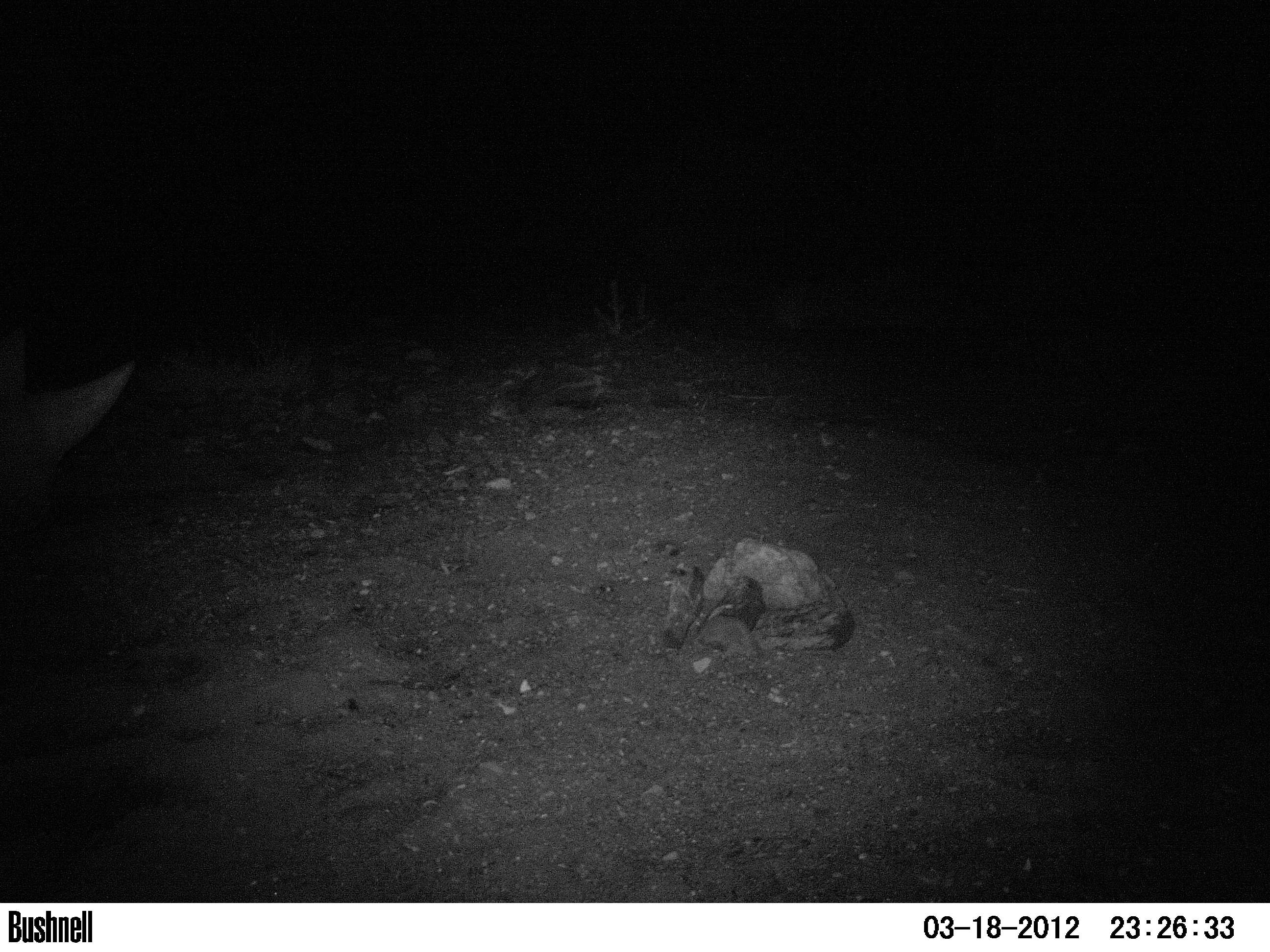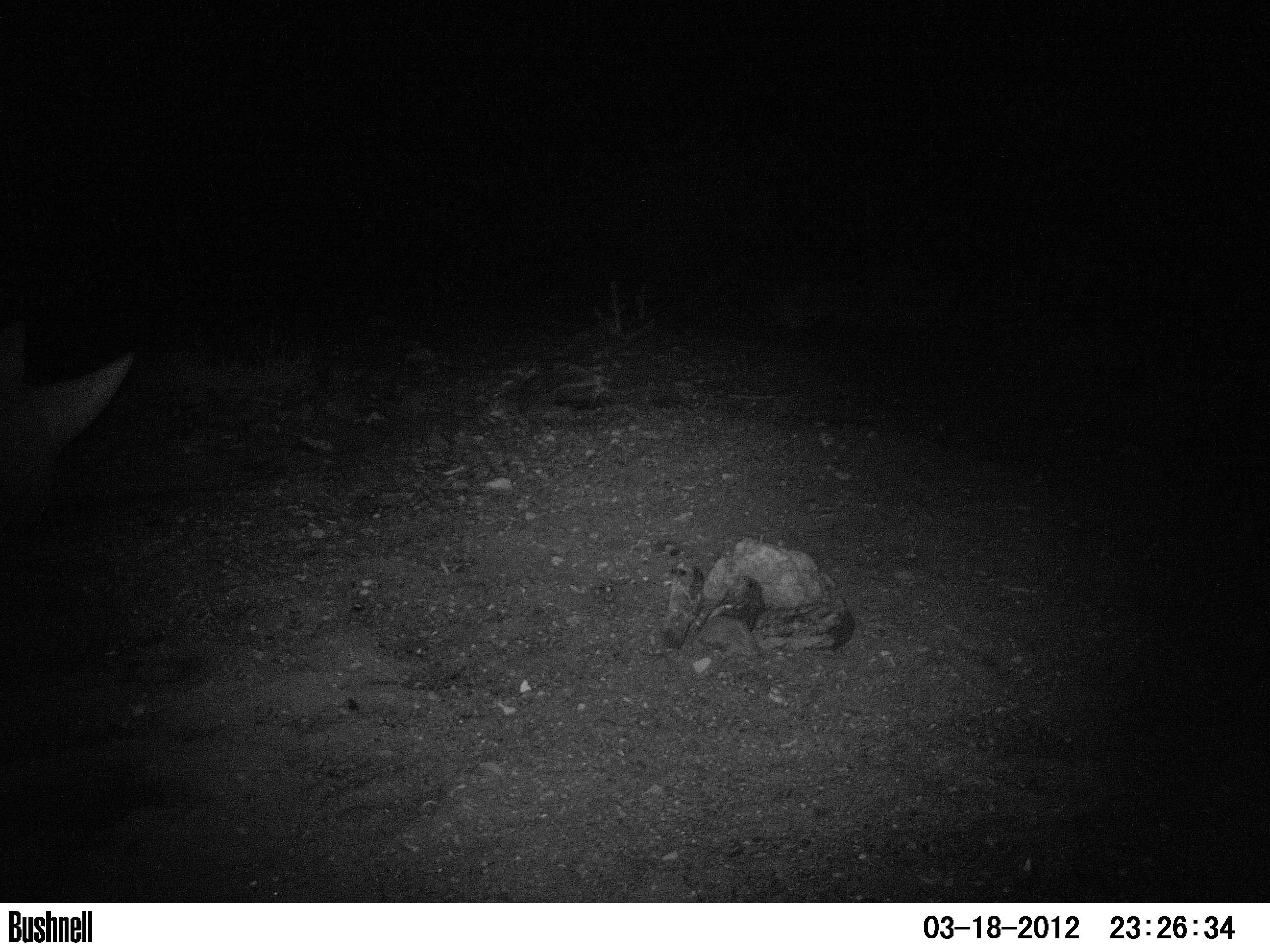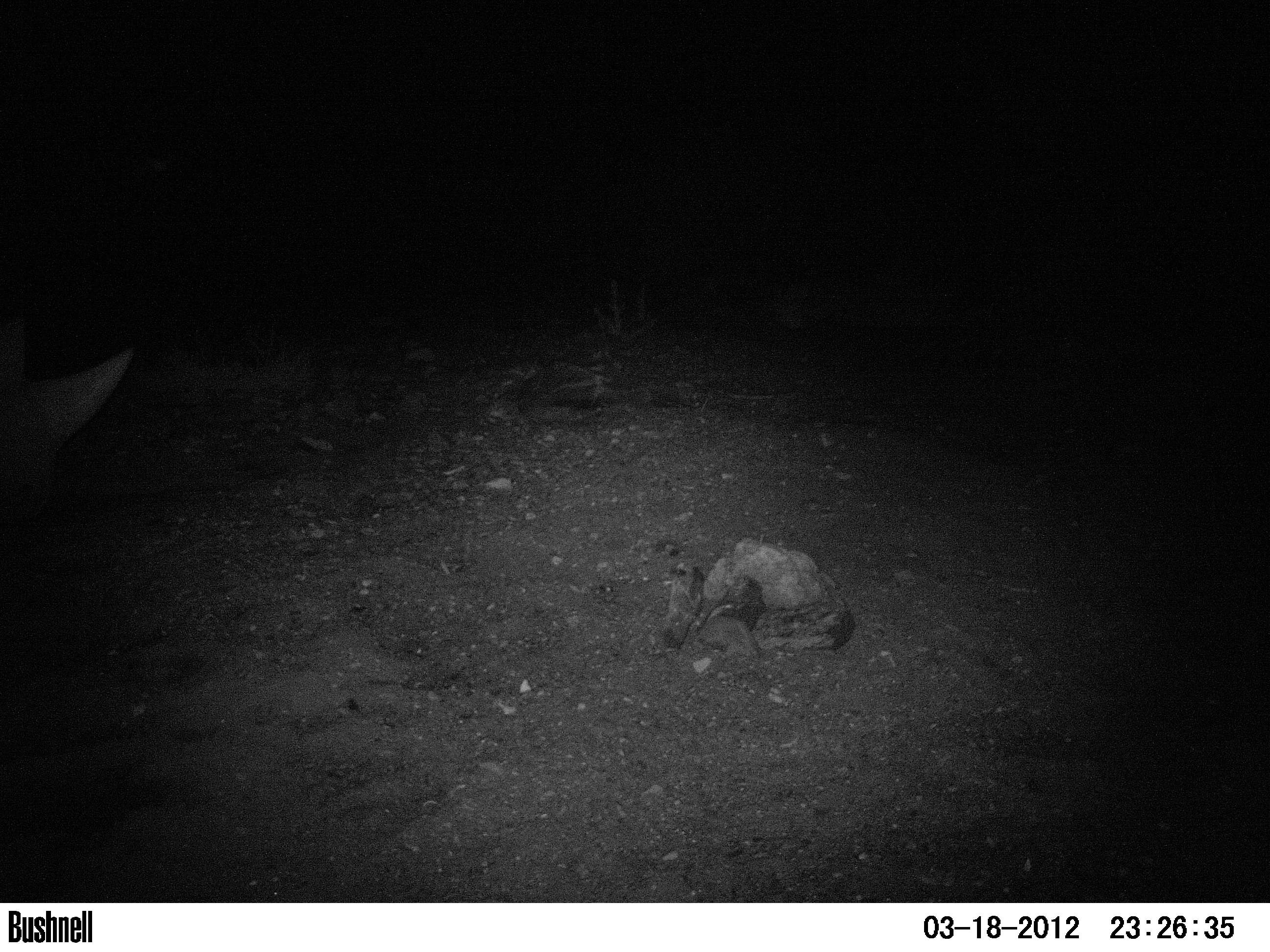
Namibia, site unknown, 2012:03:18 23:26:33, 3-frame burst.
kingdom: Animalia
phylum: Chordata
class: Mammalia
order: Perissodactyla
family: Rhinocerotidae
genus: Diceros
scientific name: Diceros bicornis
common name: black rhinoceros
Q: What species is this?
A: Diceros bicornis (black rhinoceros).